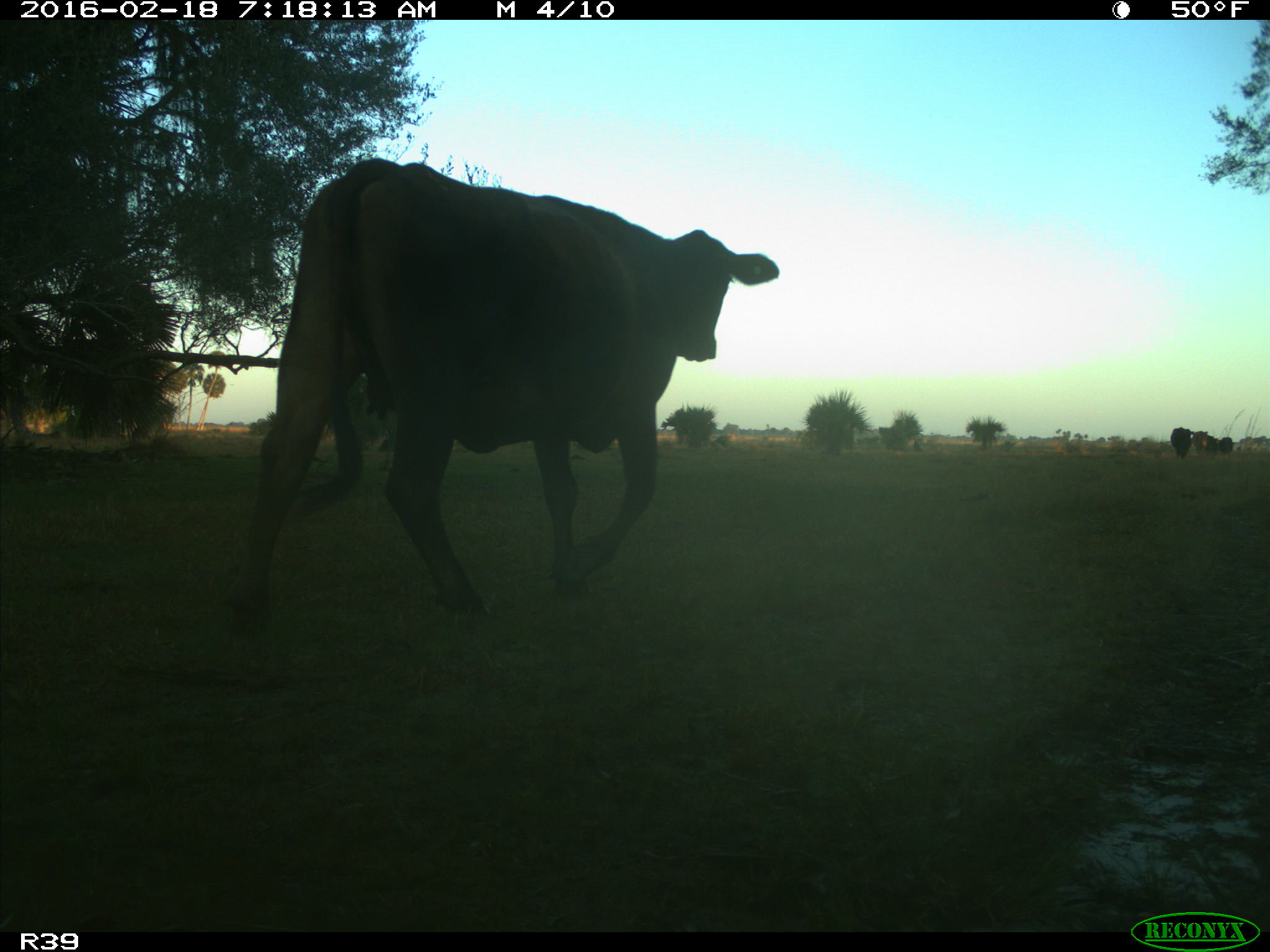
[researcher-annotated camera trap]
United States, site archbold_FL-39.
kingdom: Animalia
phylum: Chordata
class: Mammalia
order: Artiodactyla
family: Bovidae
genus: Bos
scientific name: Bos taurus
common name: domestic cow